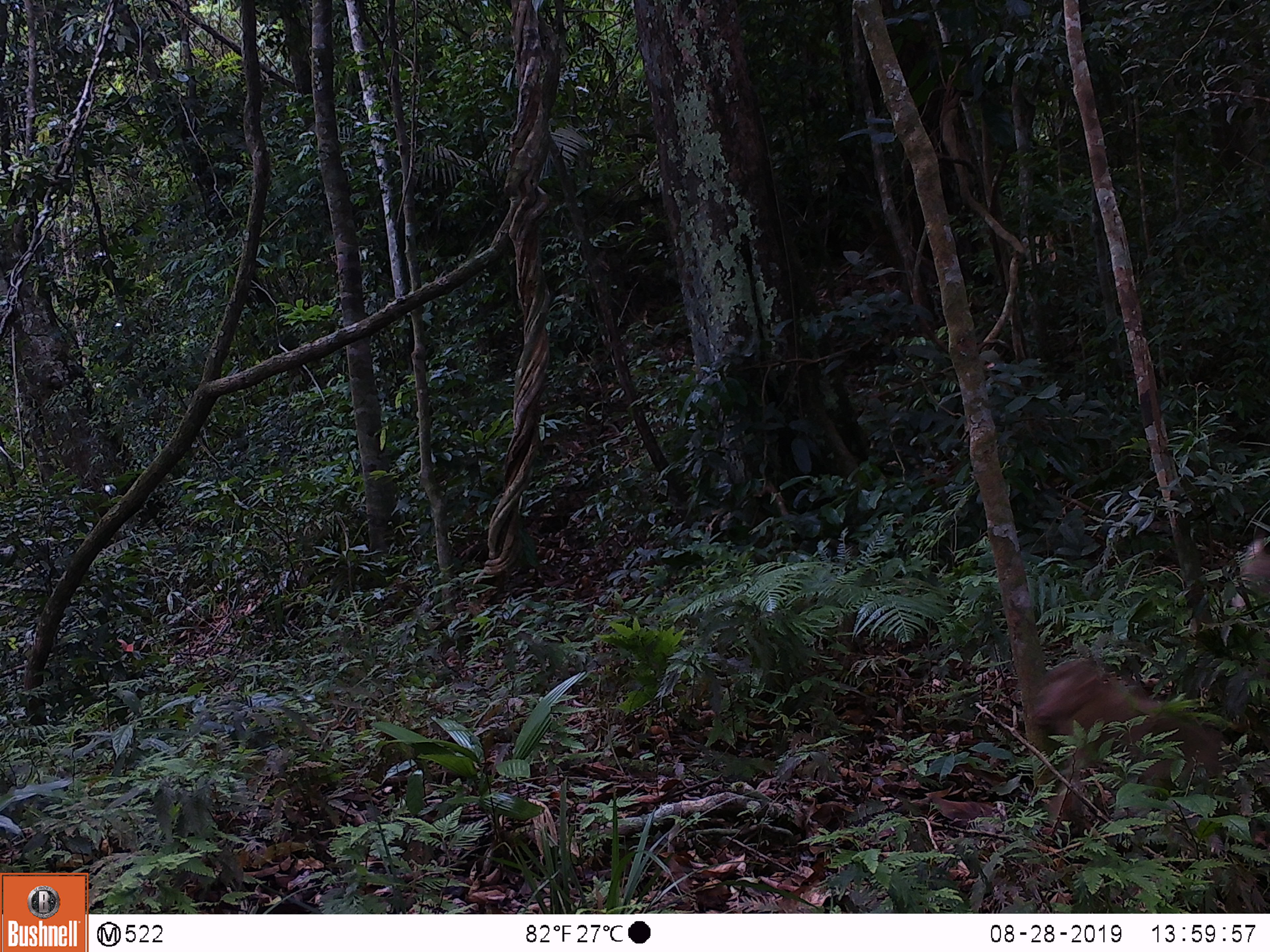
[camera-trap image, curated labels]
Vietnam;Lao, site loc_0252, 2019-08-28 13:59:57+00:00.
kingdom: Animalia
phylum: Chordata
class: Mammalia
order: Primates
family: Cercopithecidae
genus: Macaca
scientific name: Macaca nemestrina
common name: pig-tailed macaque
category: pig tailed macaque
Pig tailed macaque (pig-tailed macaque) (Macaca nemestrina). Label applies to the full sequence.